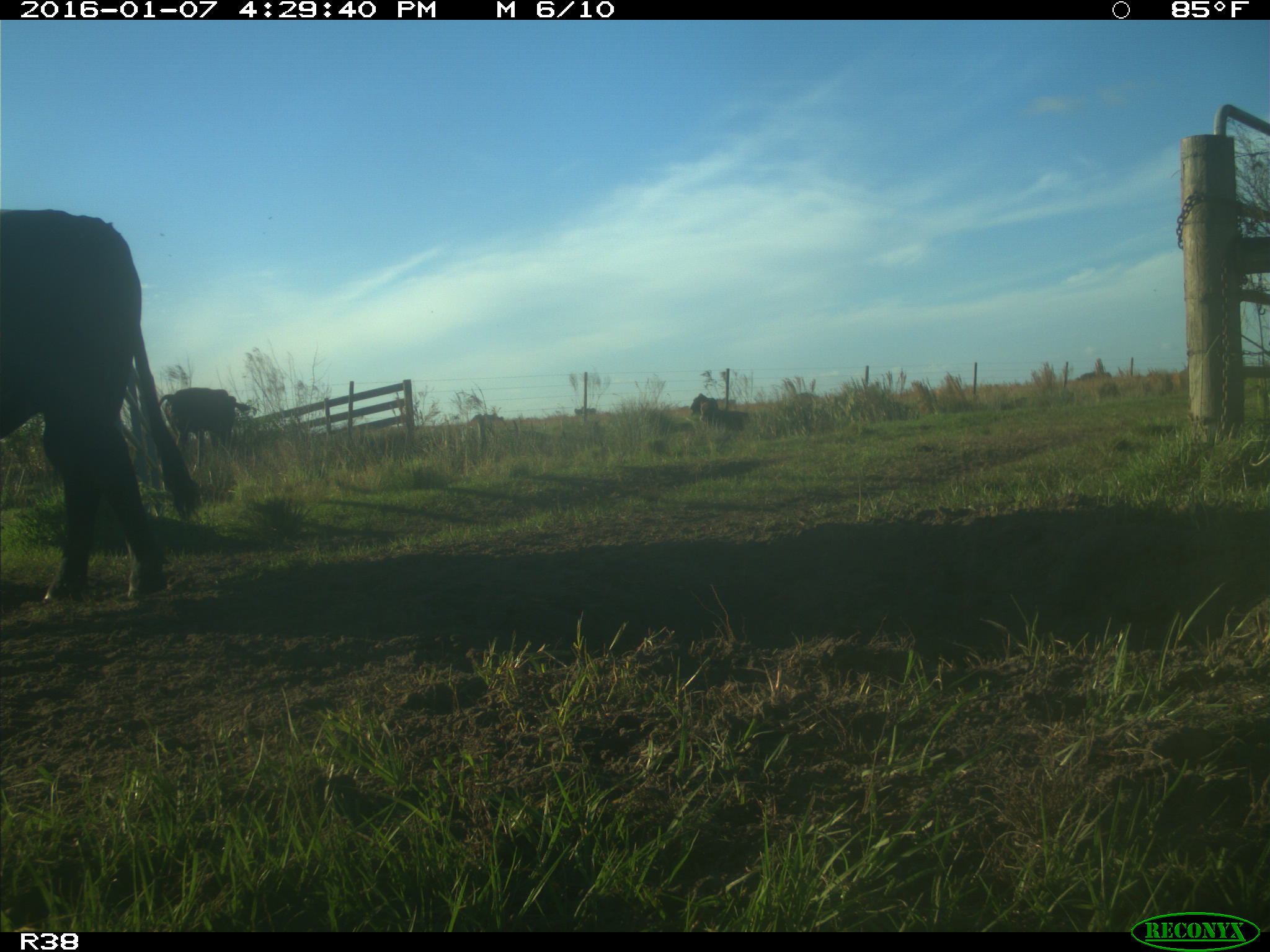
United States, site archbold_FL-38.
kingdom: Animalia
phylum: Chordata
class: Mammalia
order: Artiodactyla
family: Bovidae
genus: Bos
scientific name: Bos taurus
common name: domestic cow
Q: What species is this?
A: Bos taurus (domestic cow).